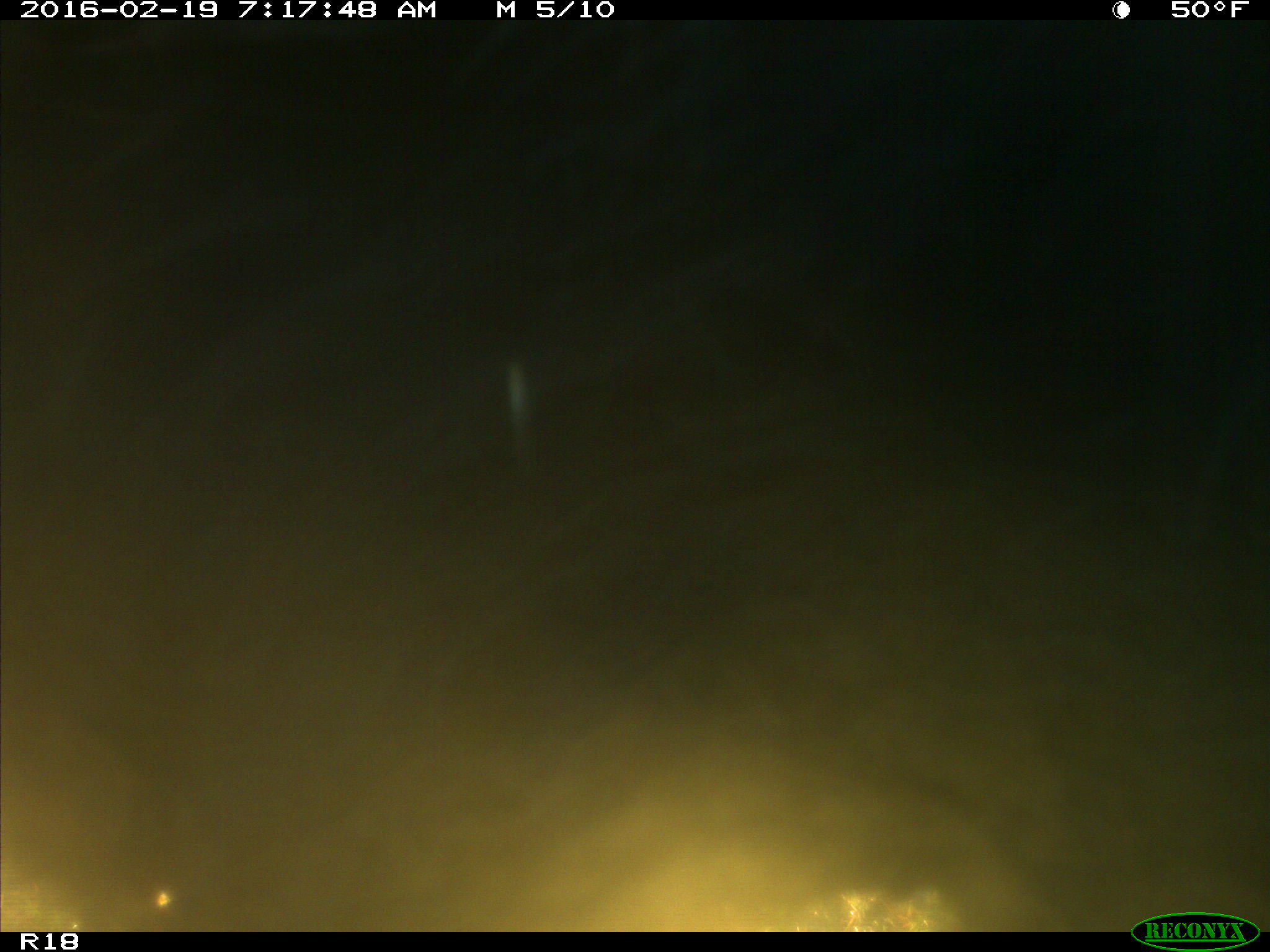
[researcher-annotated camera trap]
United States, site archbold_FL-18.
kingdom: Animalia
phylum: Chordata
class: Mammalia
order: Artiodactyla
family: Bovidae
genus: Bos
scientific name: Bos taurus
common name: domestic cow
Bos taurus (domestic cow).